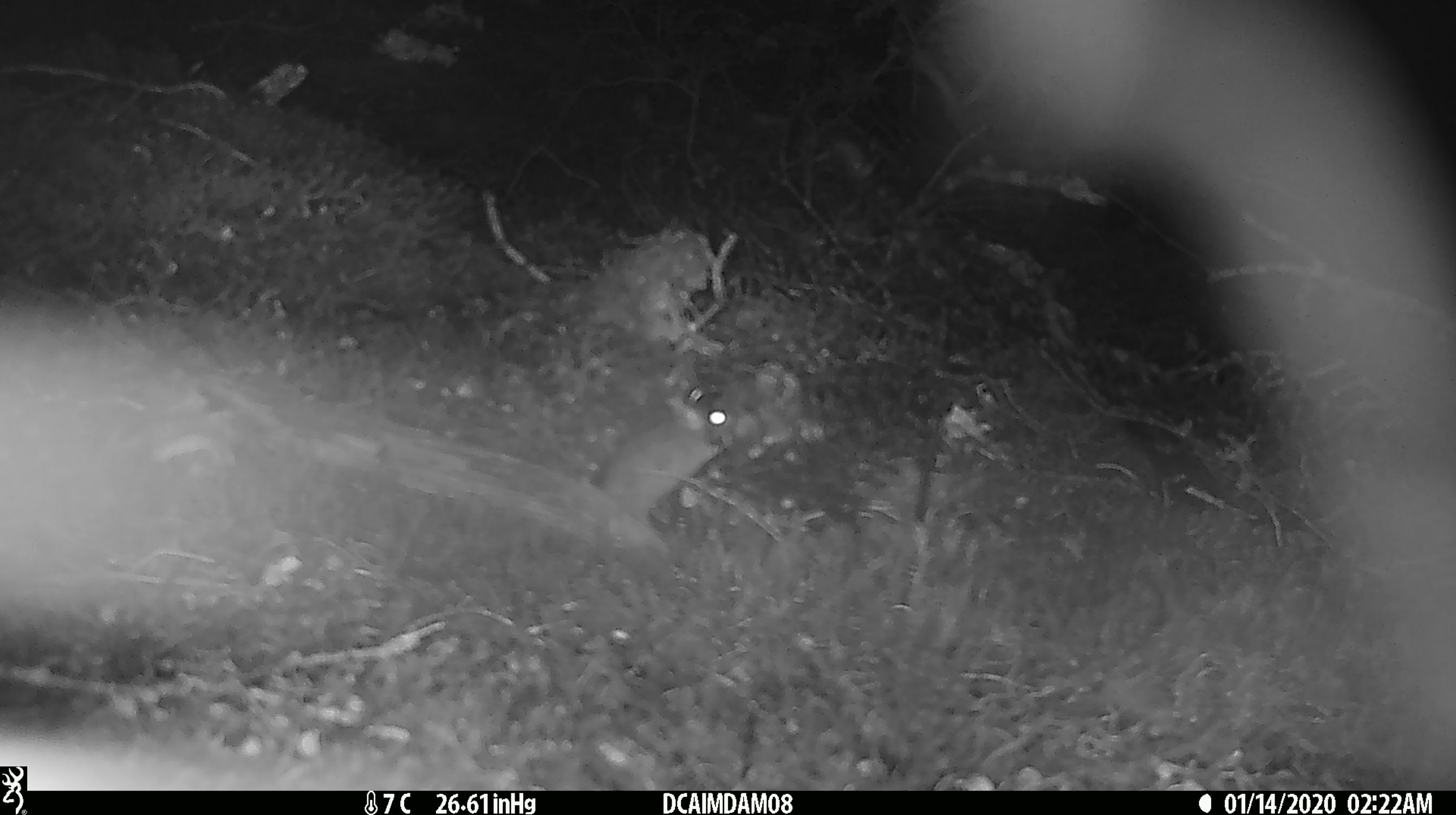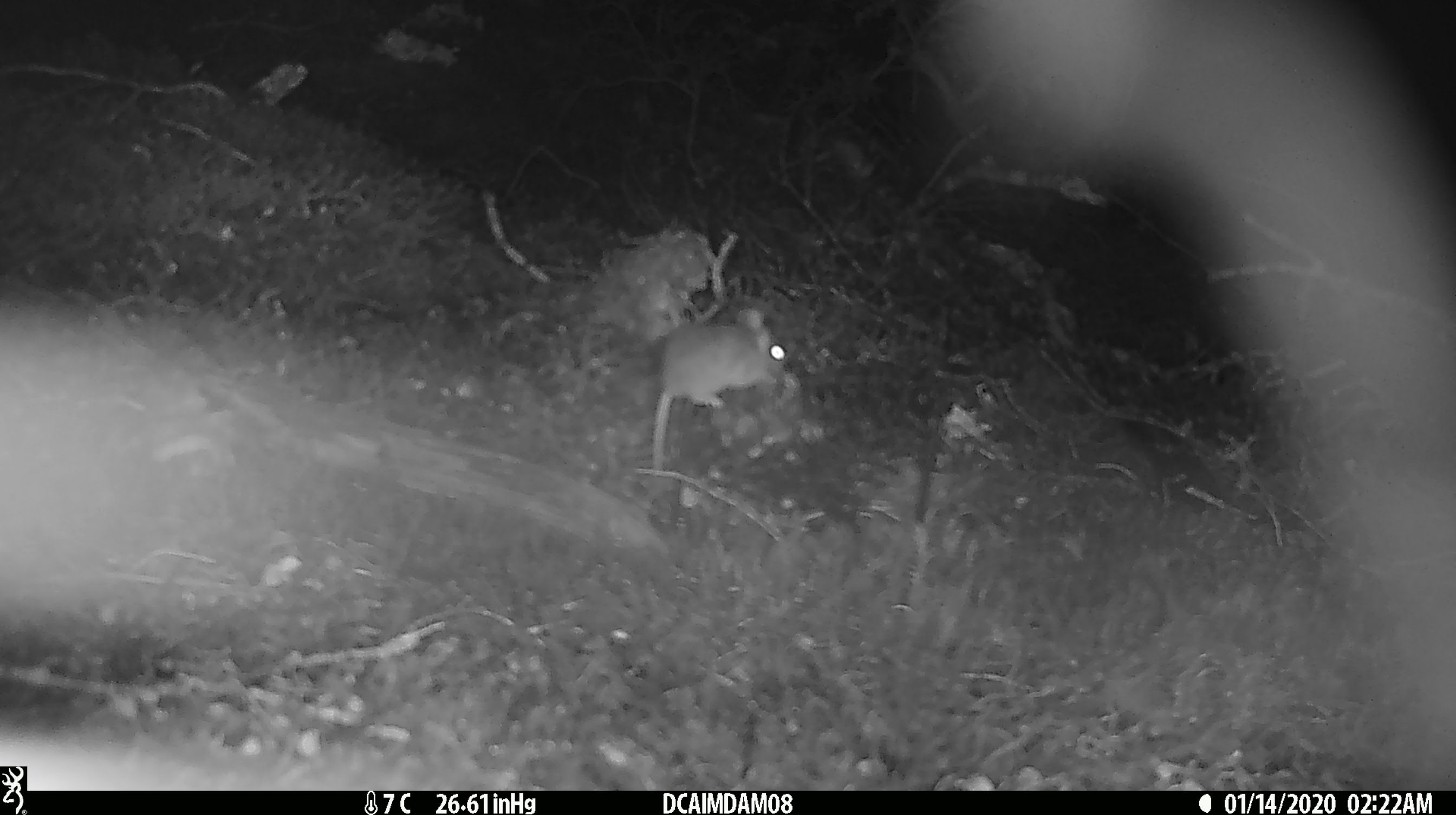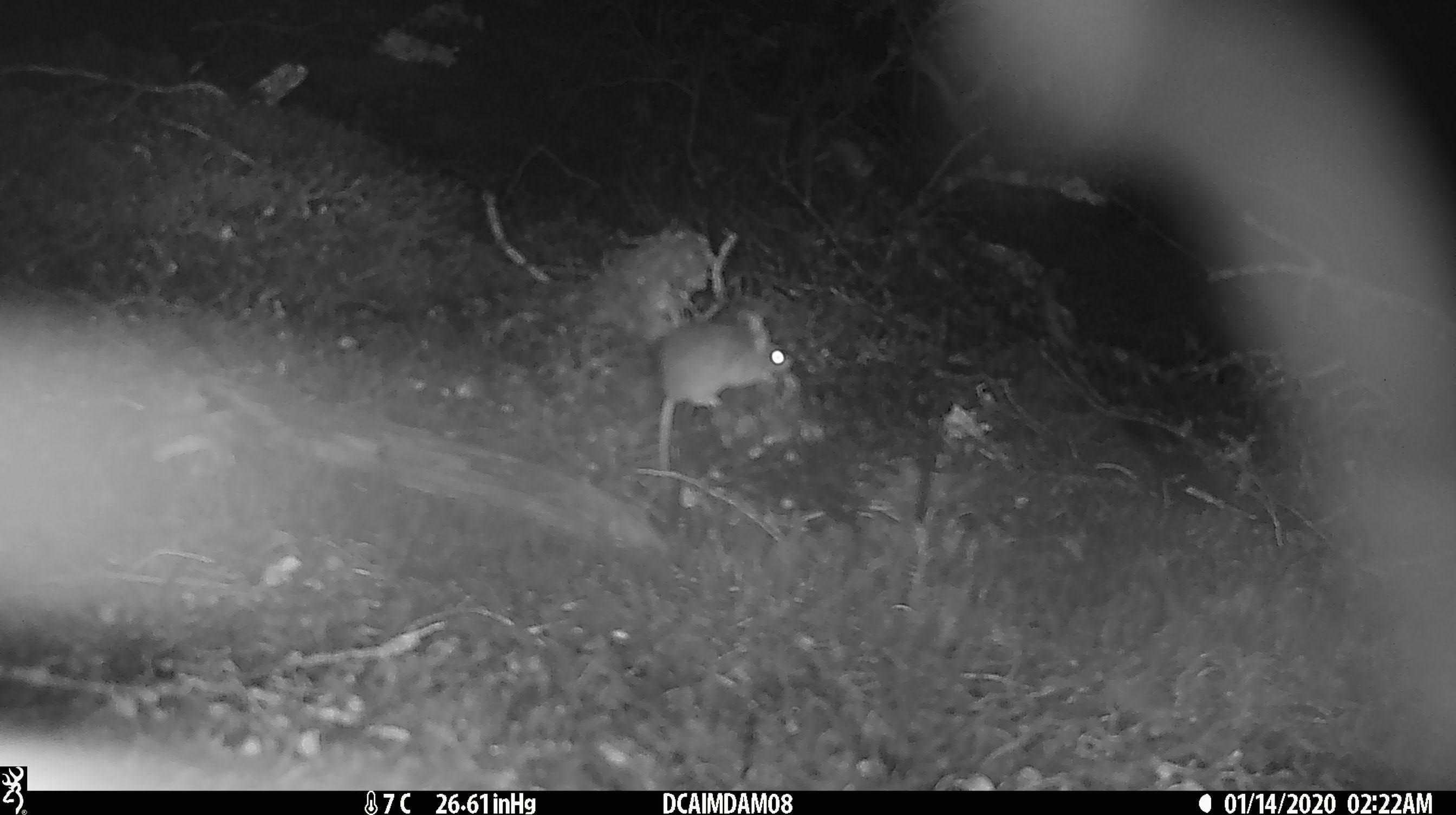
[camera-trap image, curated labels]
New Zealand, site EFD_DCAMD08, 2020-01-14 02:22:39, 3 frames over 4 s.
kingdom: Animalia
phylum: Chordata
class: Mammalia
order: Rodentia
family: Muridae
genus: Mus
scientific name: Mus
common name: mouse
Mouse (Mus).